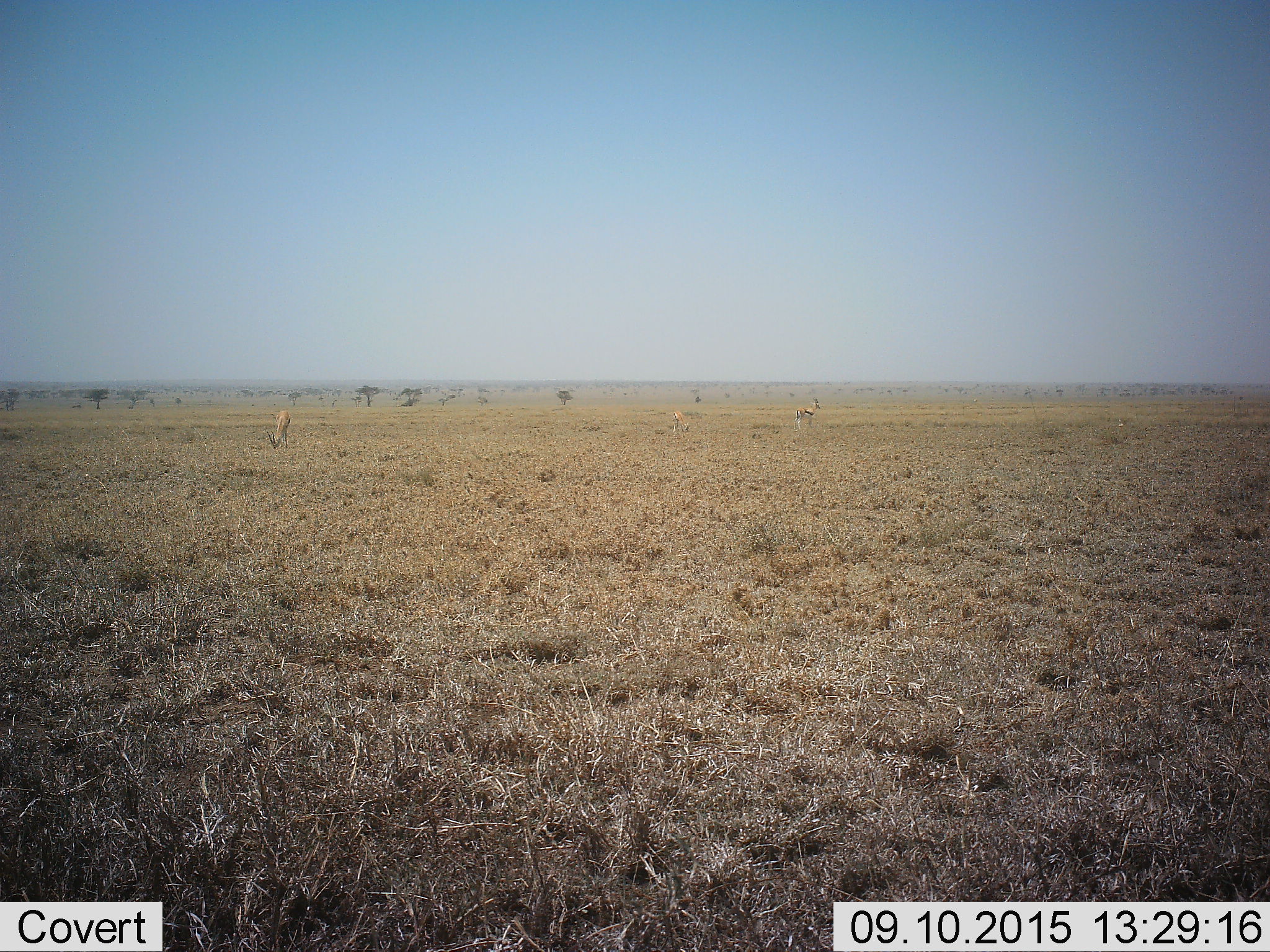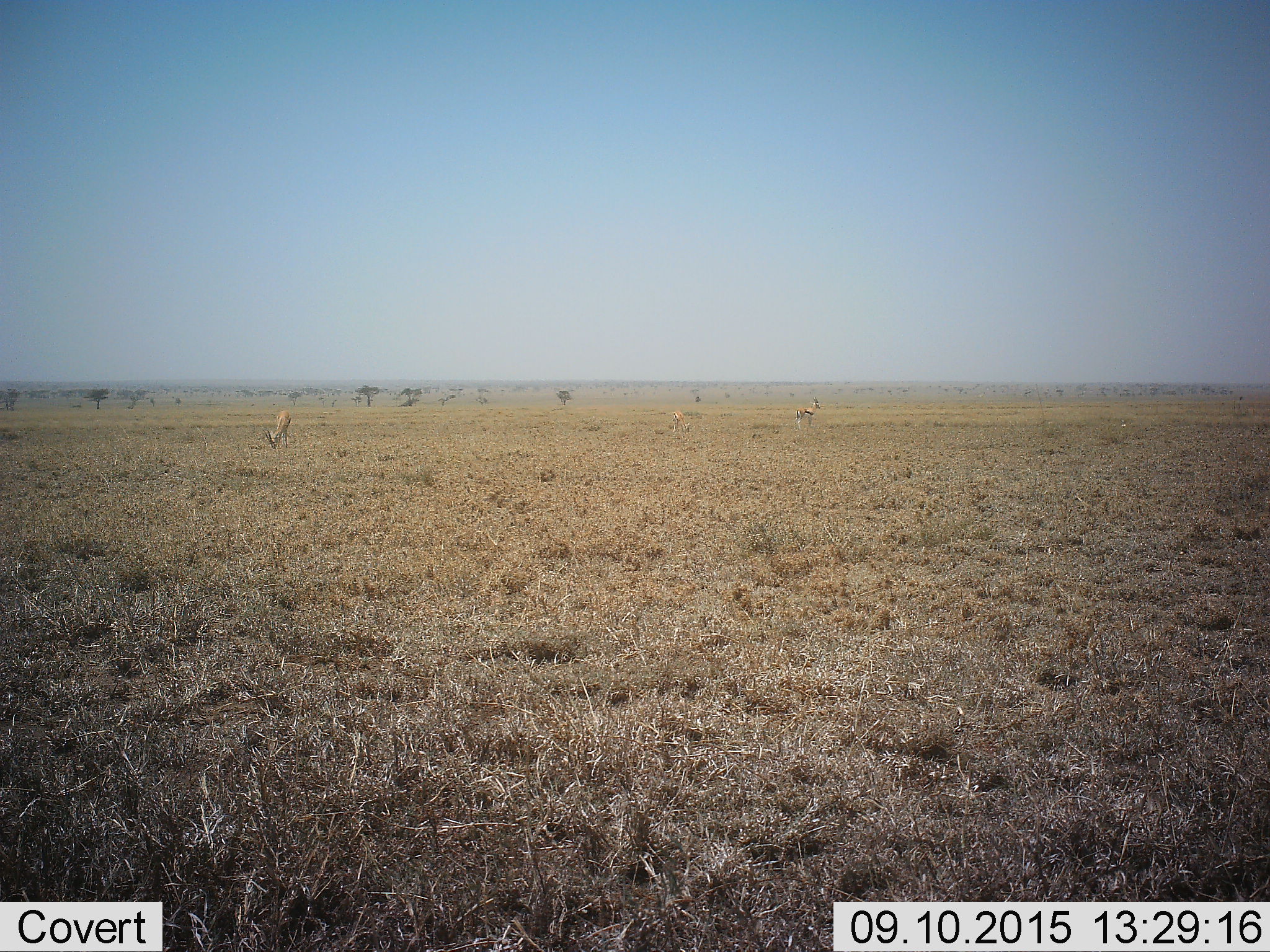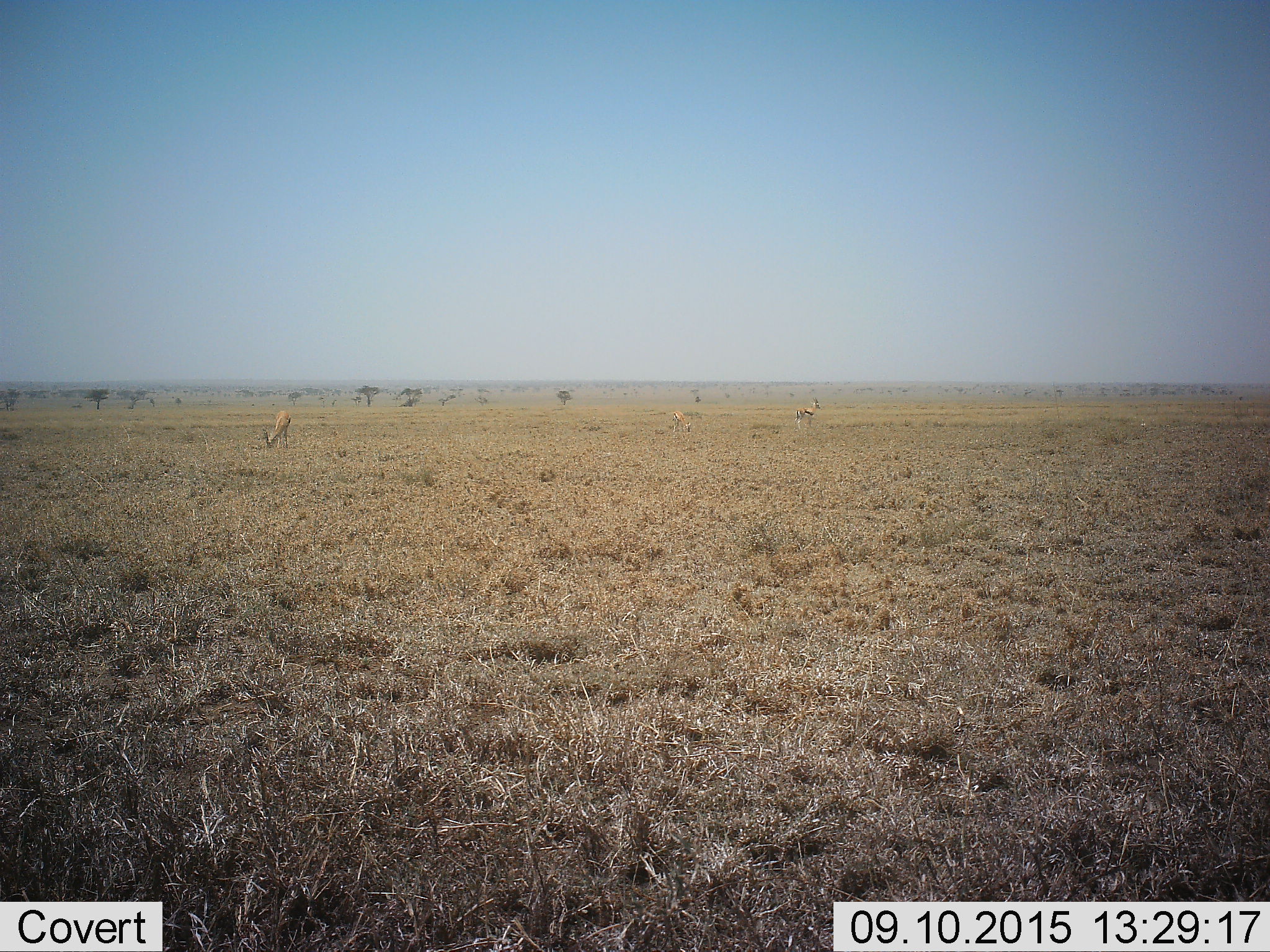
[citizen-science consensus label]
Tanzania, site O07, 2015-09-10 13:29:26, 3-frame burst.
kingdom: Animalia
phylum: Chordata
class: Mammalia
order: Artiodactyla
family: Bovidae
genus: Eudorcas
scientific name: Eudorcas thomsonii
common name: thomson's gazelle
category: gazellethomsons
Gazellethomsons (thomson's gazelle) (Eudorcas thomsonii), count 3. Behavior (volunteer vote fractions): standing 62%, resting 0%, moving 25%, interacting 0%. Young present (vote fraction): 12%. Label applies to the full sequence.